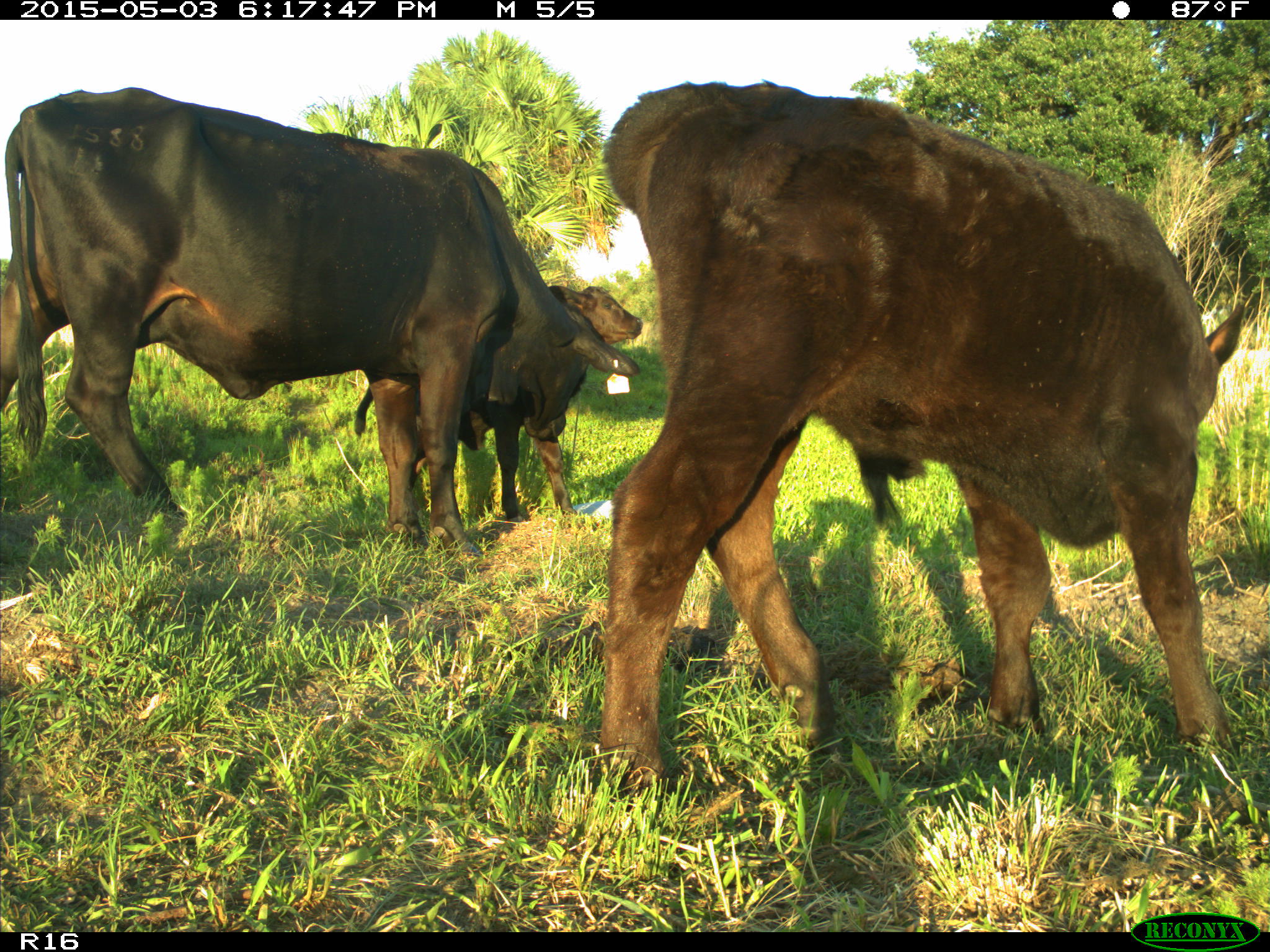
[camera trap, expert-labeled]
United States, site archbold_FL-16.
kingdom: Animalia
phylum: Chordata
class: Mammalia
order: Artiodactyla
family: Bovidae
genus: Bos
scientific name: Bos taurus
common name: domestic cow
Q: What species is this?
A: Bos taurus (domestic cow).